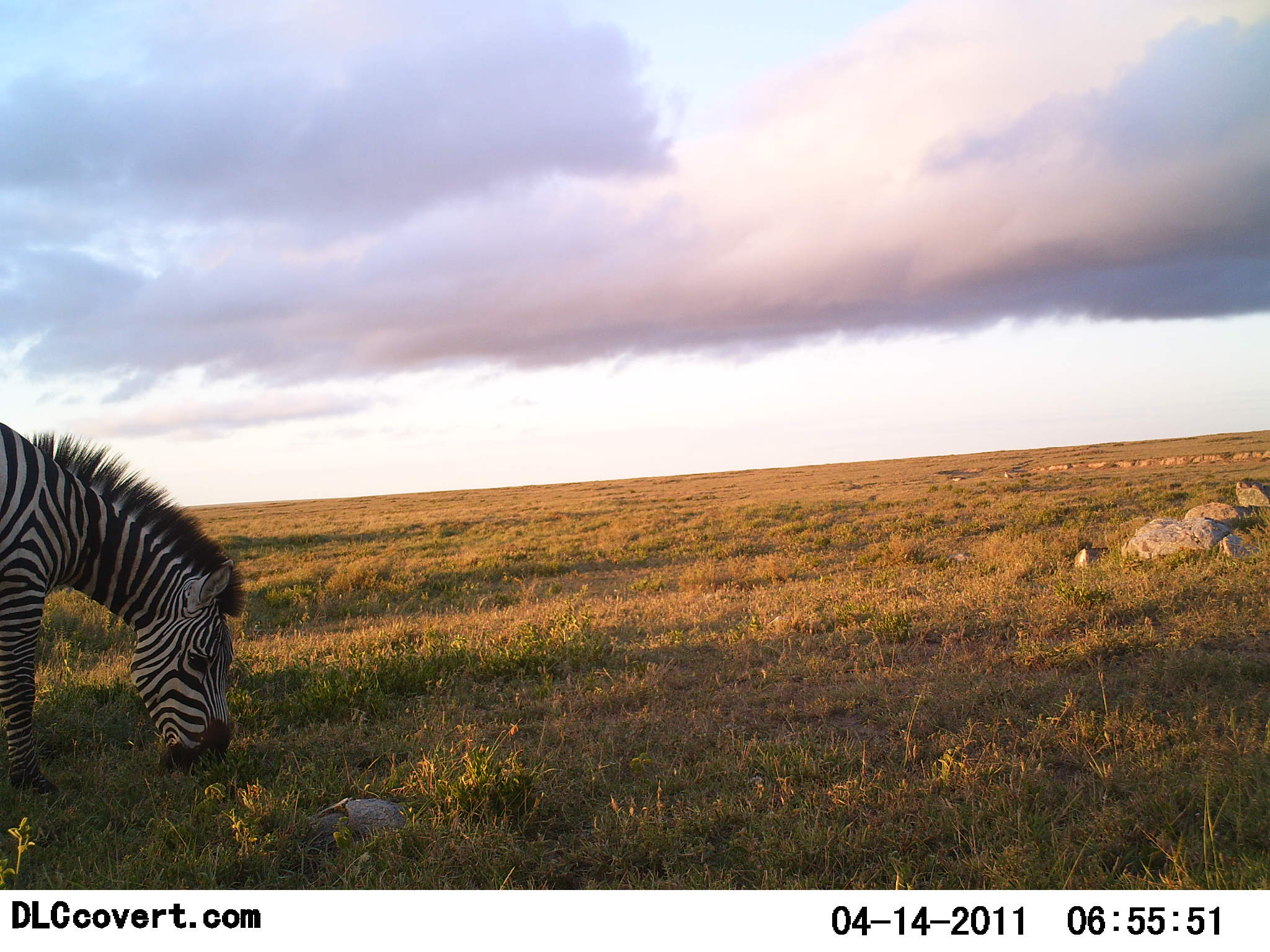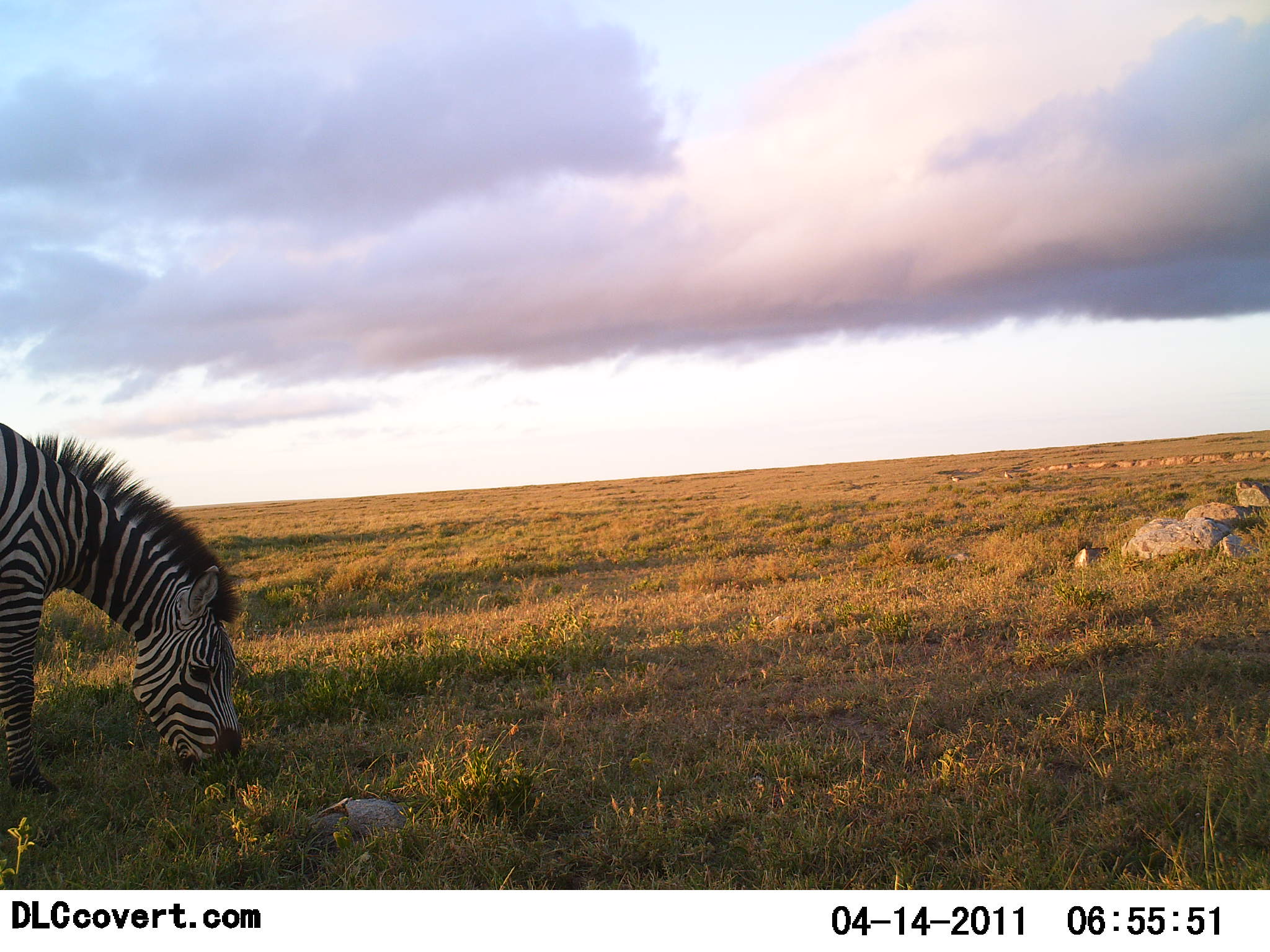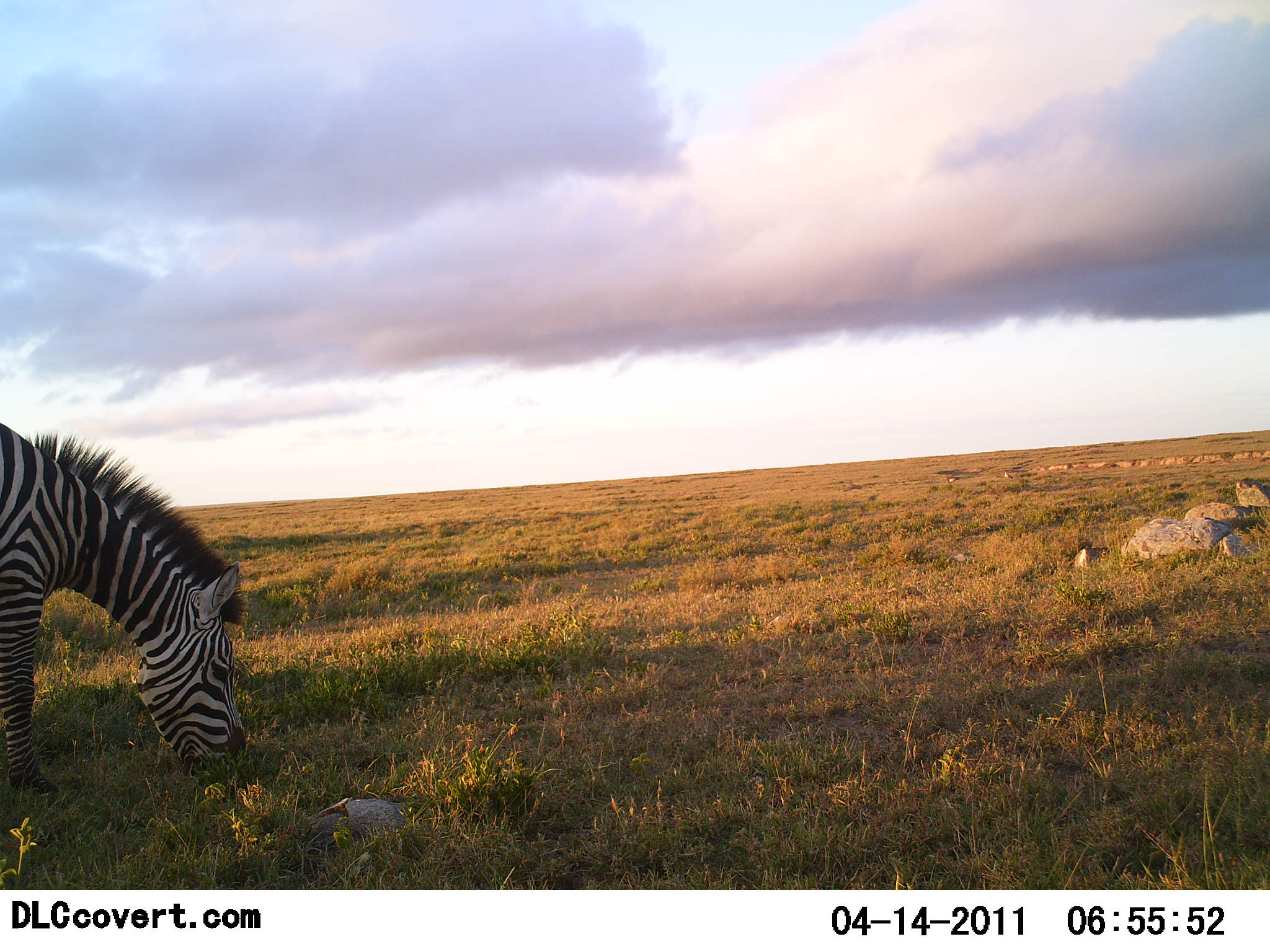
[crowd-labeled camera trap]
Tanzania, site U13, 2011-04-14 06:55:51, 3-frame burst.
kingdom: Animalia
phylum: Chordata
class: Mammalia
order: Perissodactyla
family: Equidae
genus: Equus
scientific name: Equus quagga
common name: plains zebra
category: zebra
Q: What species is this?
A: Zebra (plains zebra) (Equus quagga).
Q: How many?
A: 1.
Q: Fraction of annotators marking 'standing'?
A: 23%.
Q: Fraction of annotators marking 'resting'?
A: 0%.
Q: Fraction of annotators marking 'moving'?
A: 0%.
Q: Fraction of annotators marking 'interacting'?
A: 0%.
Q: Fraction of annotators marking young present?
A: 0%.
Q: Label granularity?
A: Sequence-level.